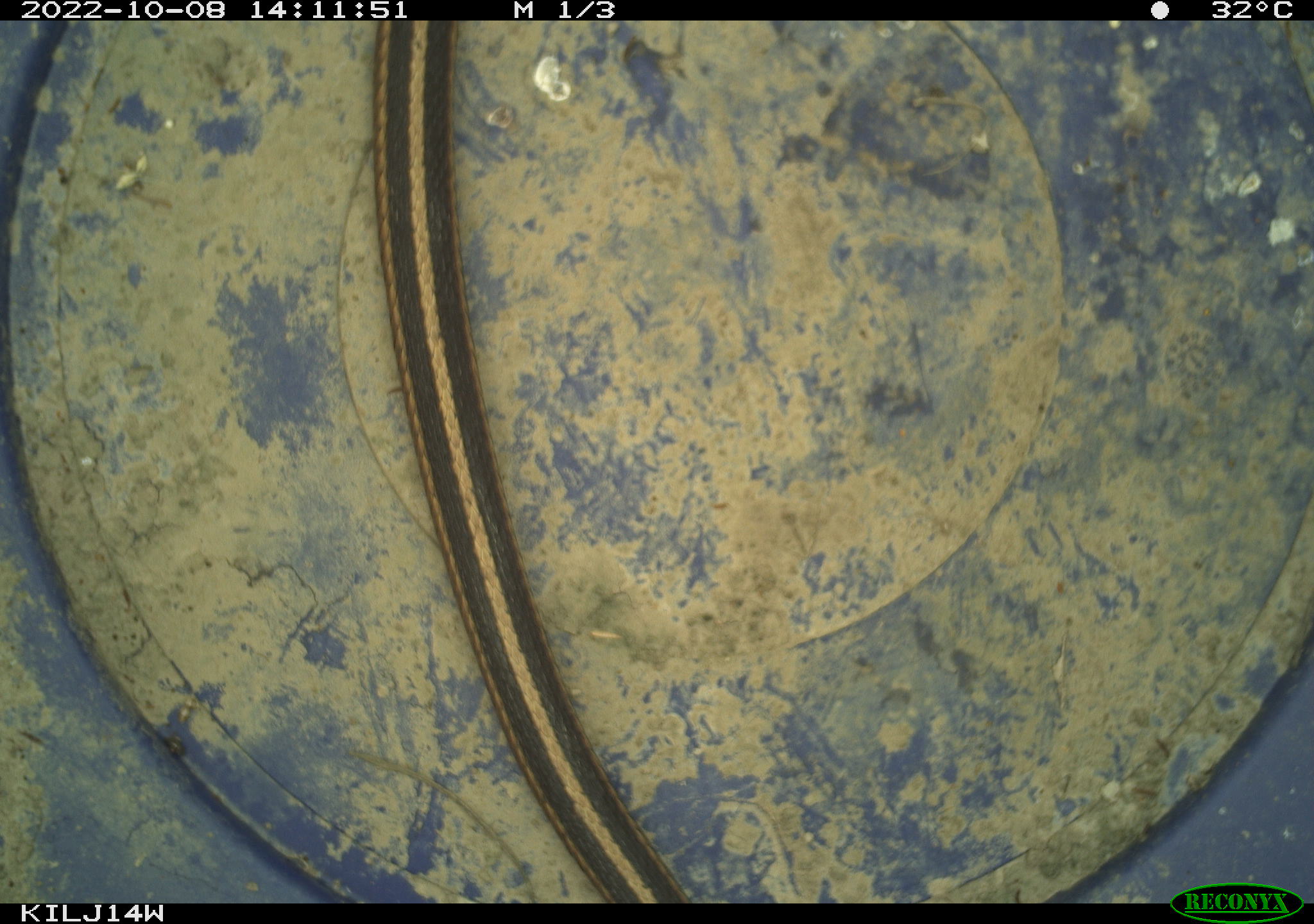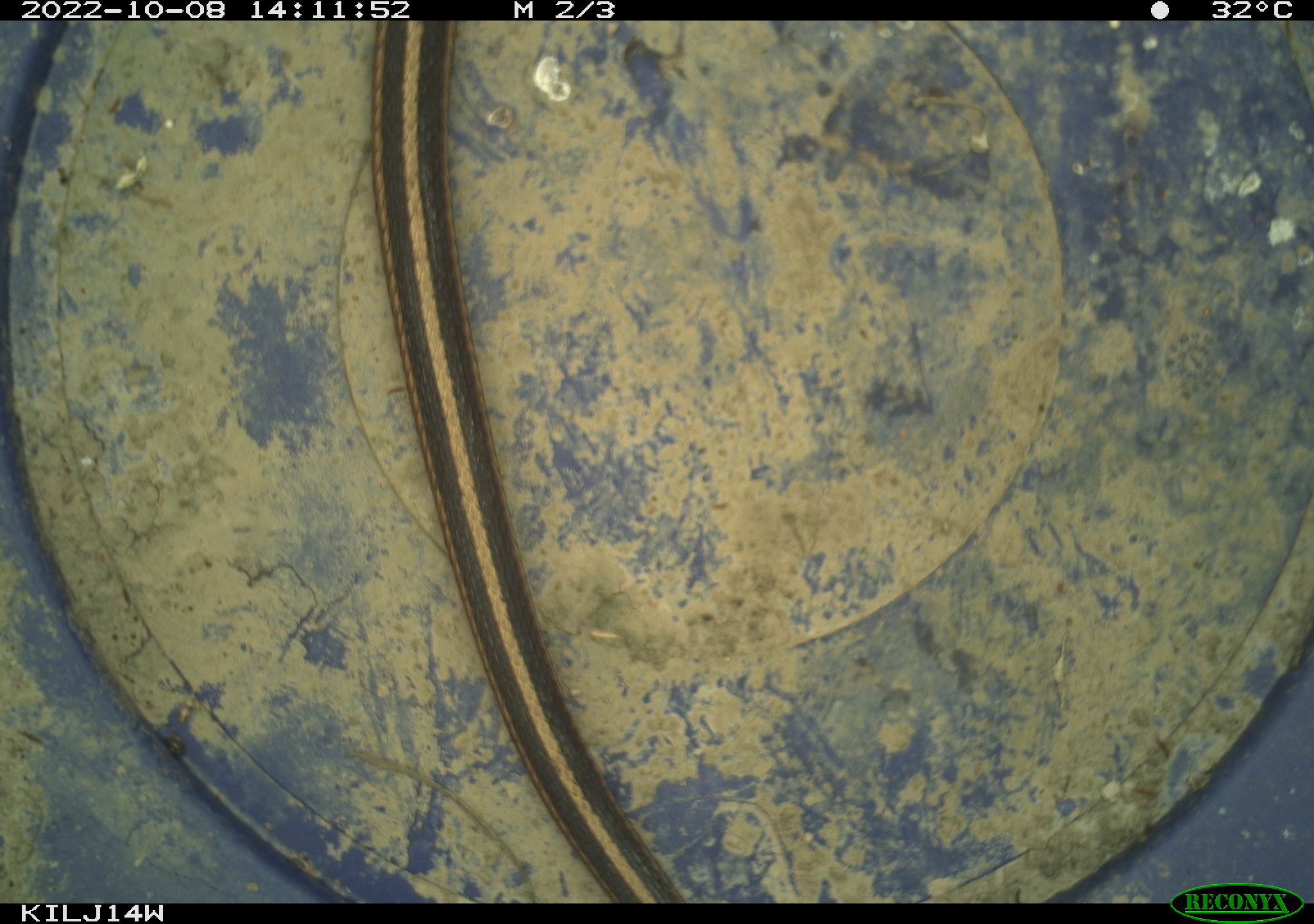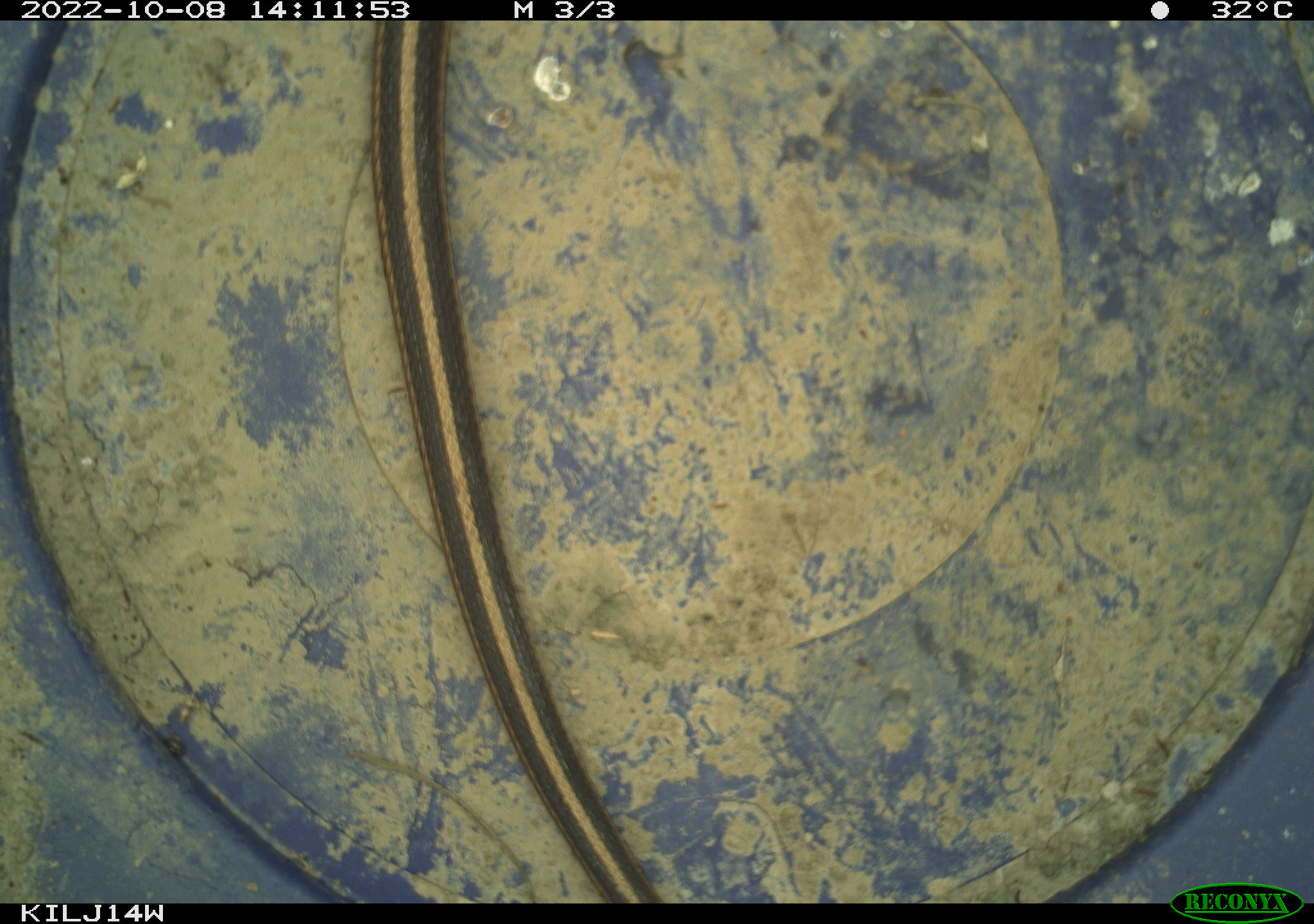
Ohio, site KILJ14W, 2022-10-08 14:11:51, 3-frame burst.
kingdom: Animalia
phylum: Chordata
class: Reptilia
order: Squamata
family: Colubridae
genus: Thamnophis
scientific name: Thamnophis sirtalis sirtalis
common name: eastern gartersnake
Eastern gartersnake (Thamnophis sirtalis sirtalis).